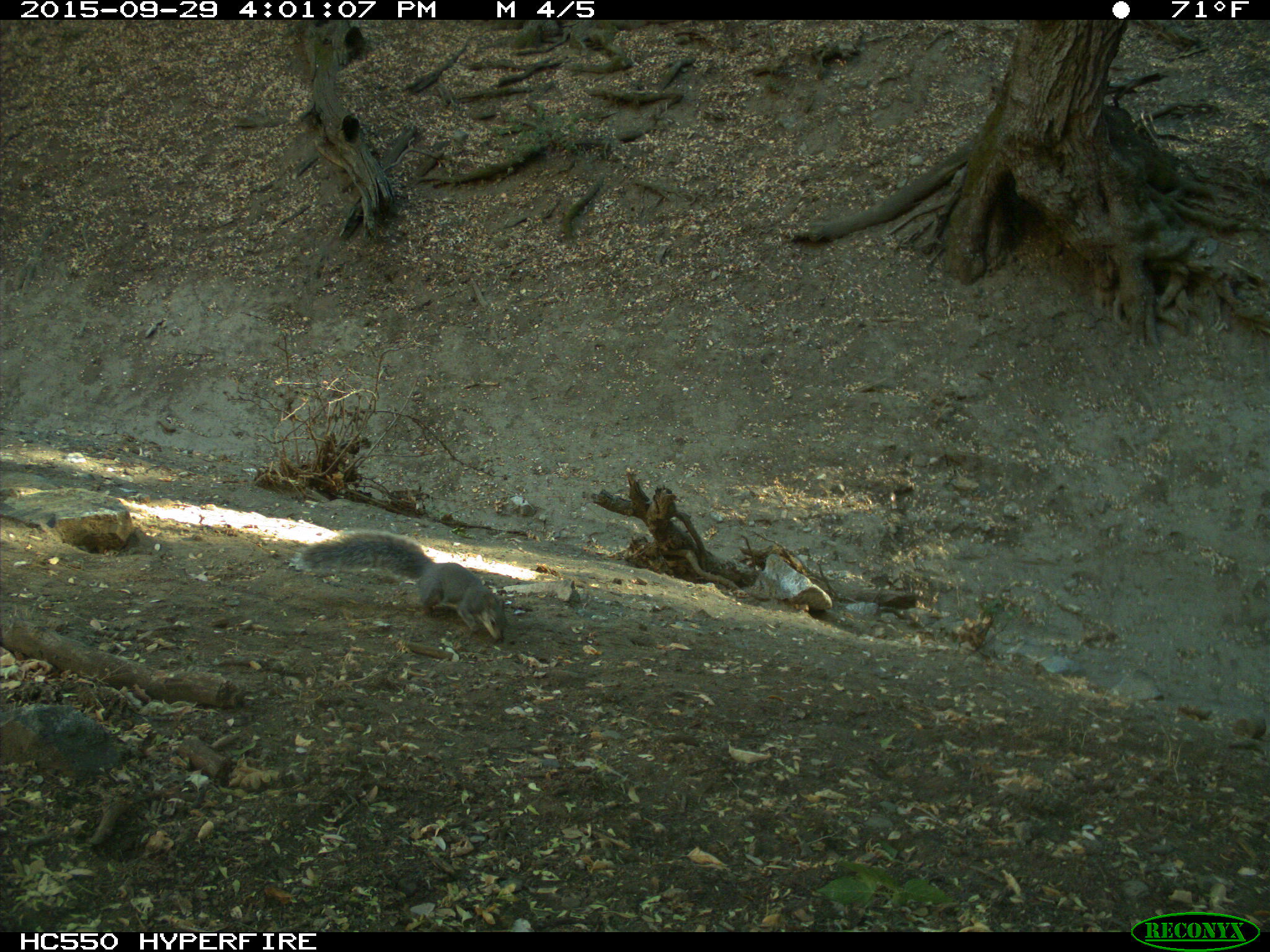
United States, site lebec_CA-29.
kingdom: Animalia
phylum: Chordata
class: Mammalia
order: Rodentia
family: Sciuridae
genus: Sciurus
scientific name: Sciurus carolinensis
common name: eastern gray squirrel